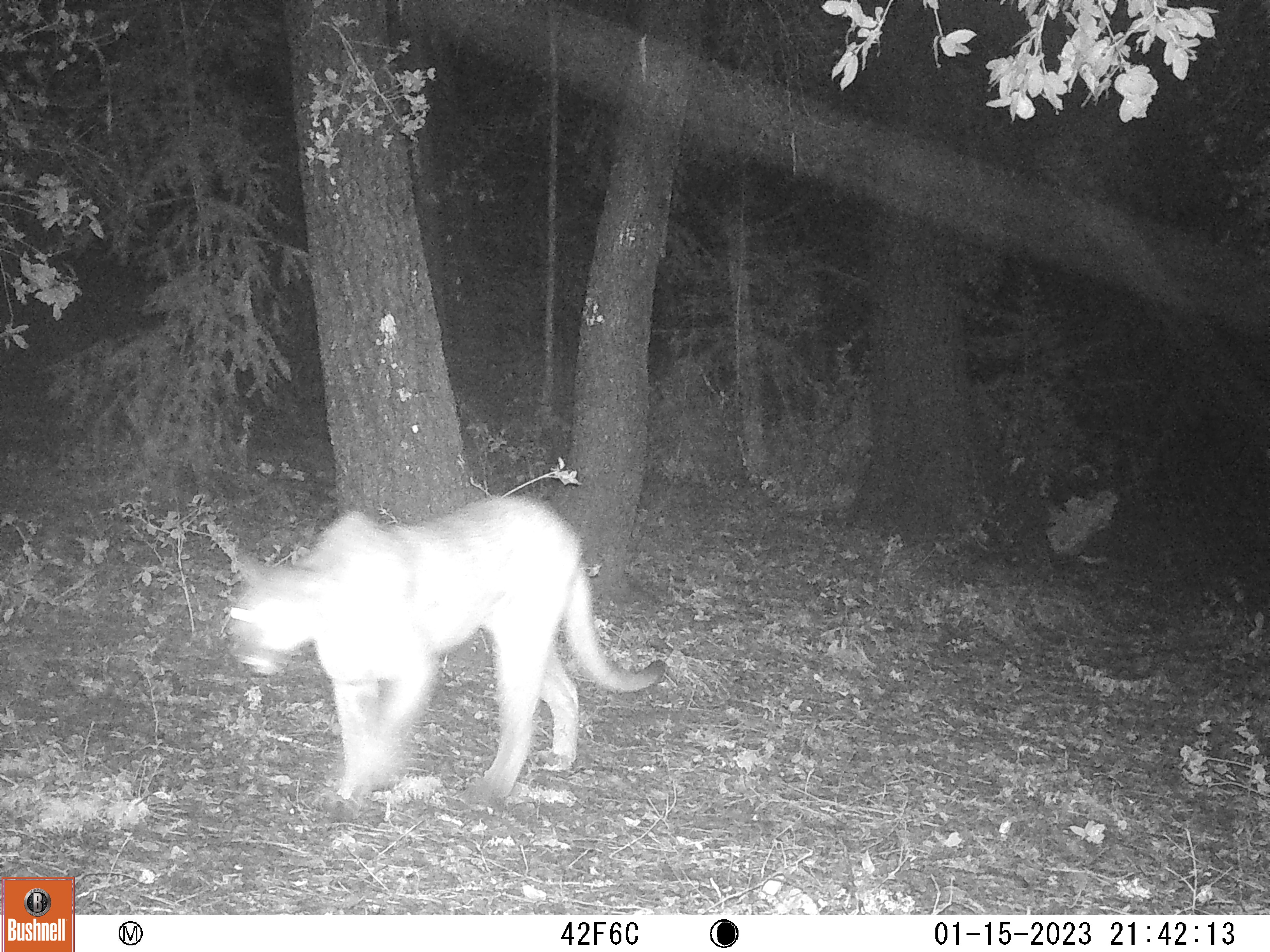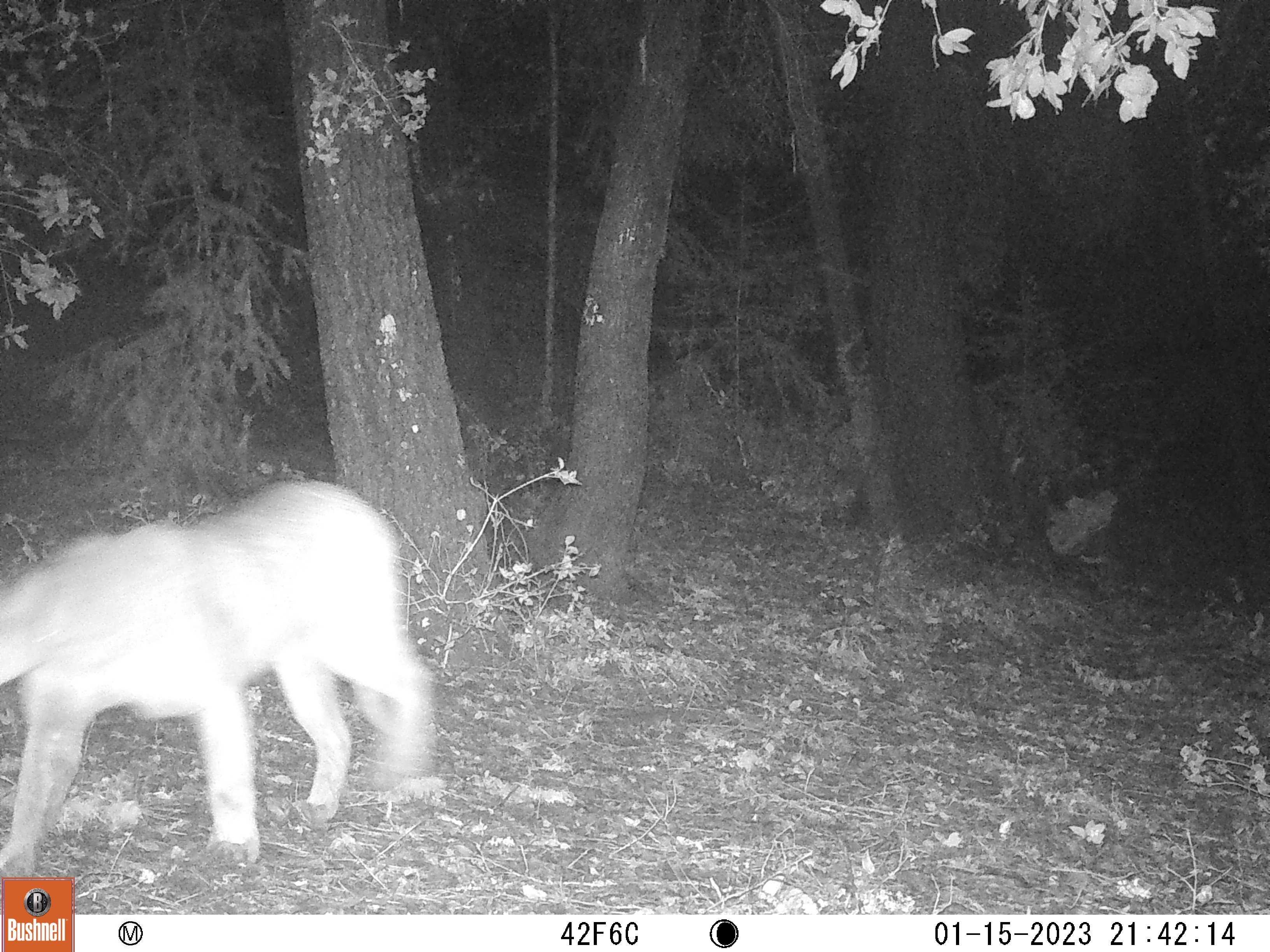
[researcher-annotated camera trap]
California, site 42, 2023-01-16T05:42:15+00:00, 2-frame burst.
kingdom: Animalia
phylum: Chordata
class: Mammalia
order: Carnivora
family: Felidae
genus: Puma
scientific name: Puma concolor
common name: puma